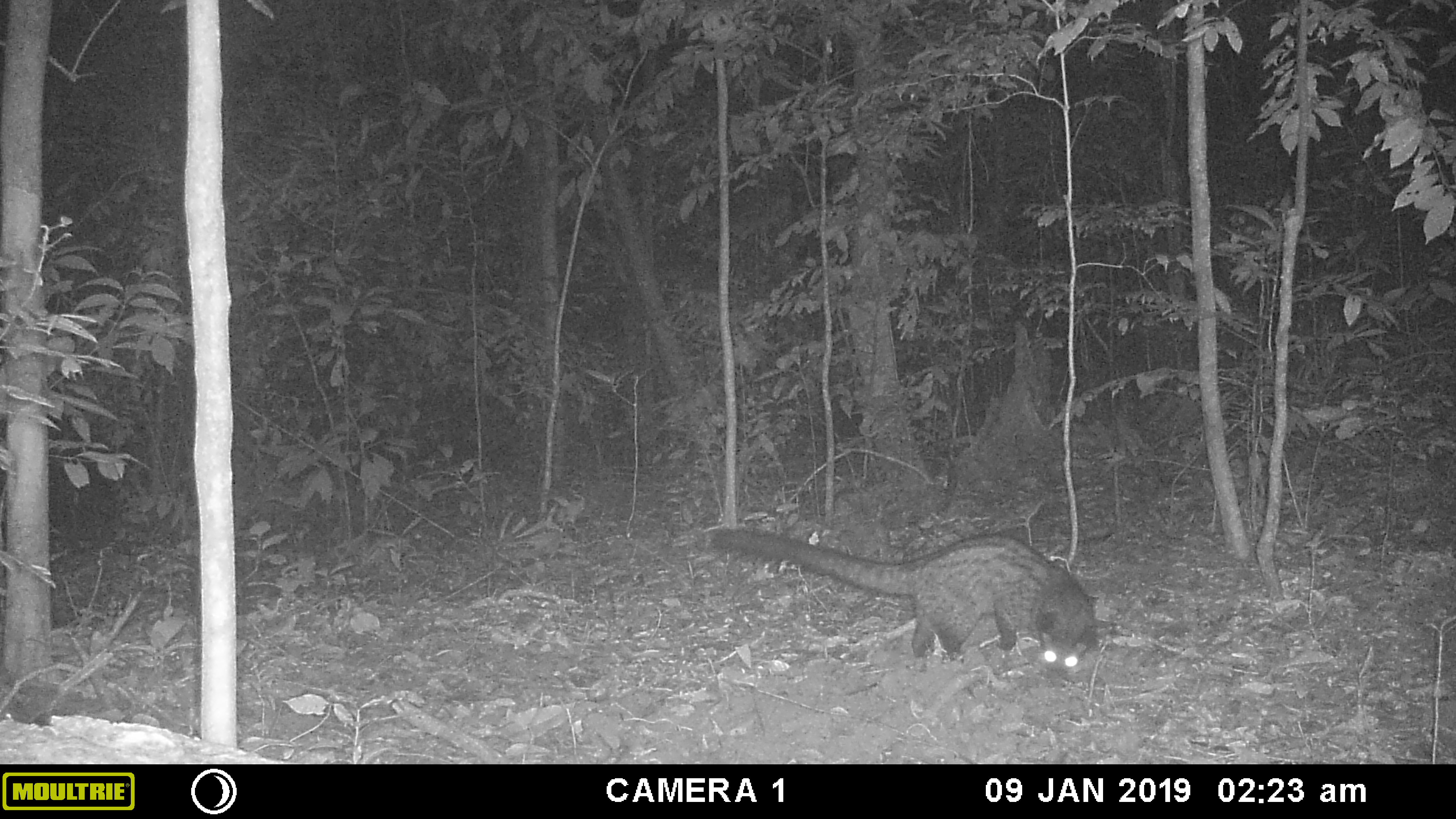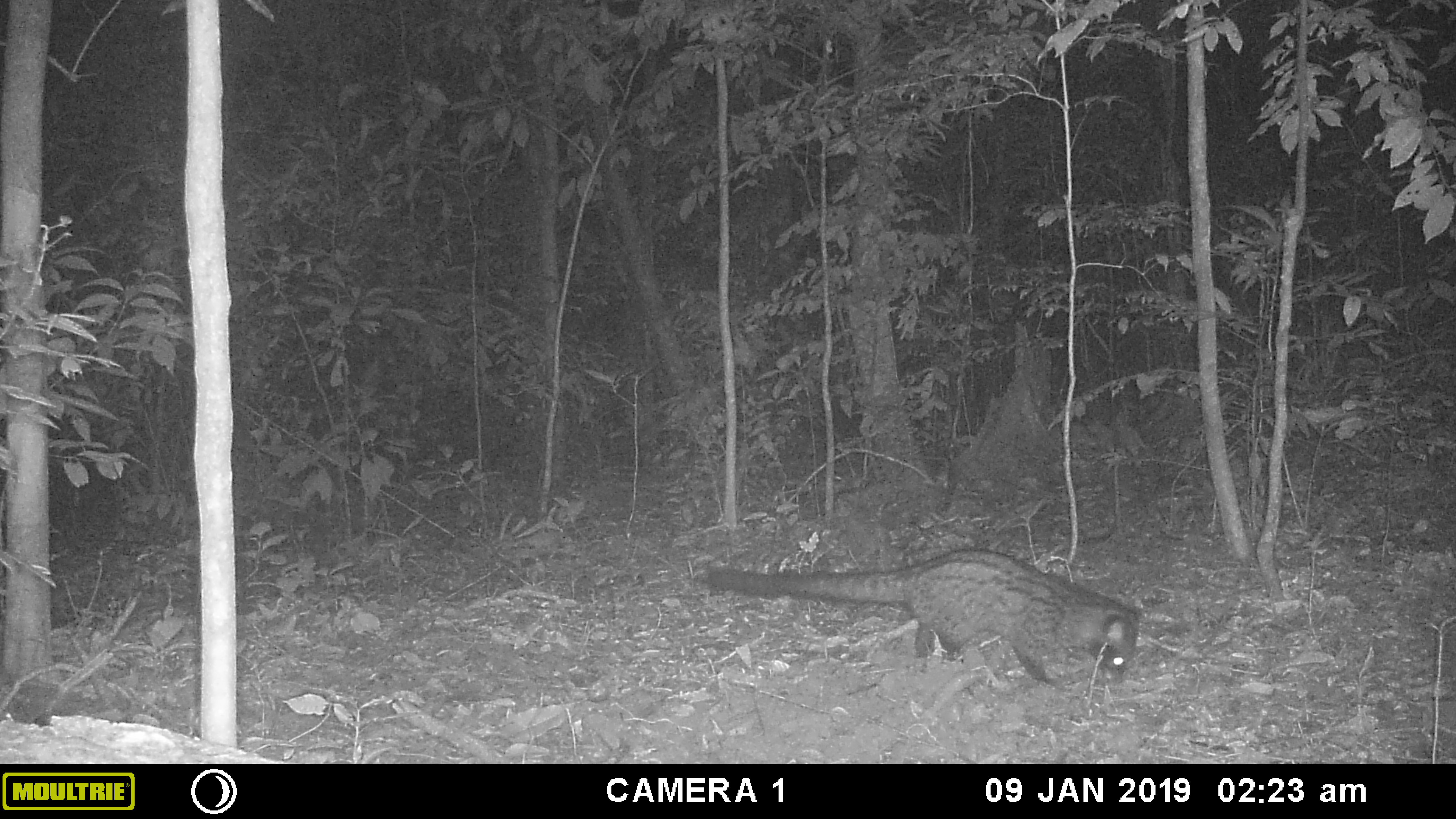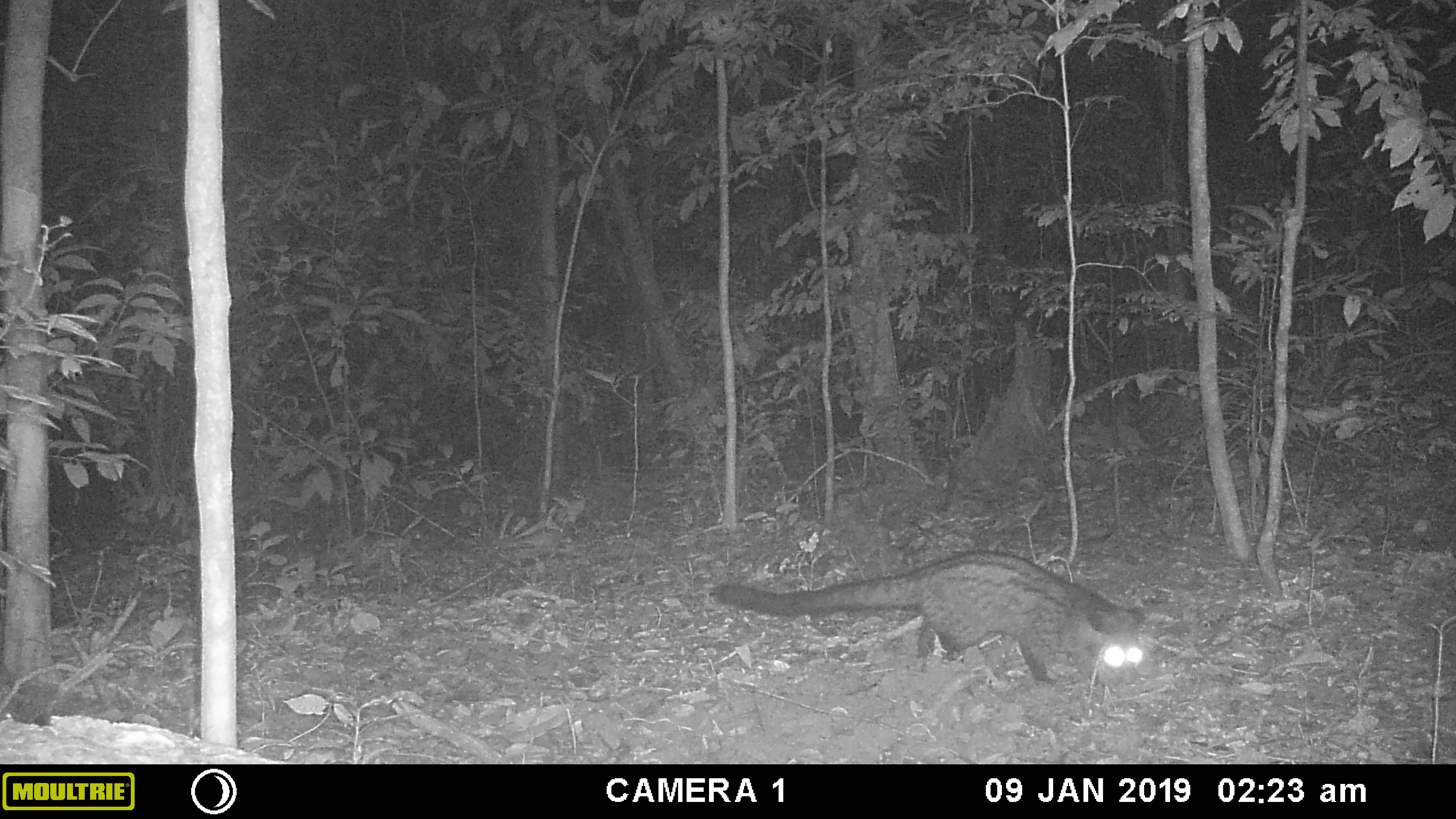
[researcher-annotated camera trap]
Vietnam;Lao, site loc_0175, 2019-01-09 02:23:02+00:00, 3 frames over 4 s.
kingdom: Animalia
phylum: Chordata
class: Mammalia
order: Carnivora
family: Viverridae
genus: Paradoxurus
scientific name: Paradoxurus hermaphroditus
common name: common palm civet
Common palm civet (Paradoxurus hermaphroditus). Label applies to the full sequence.